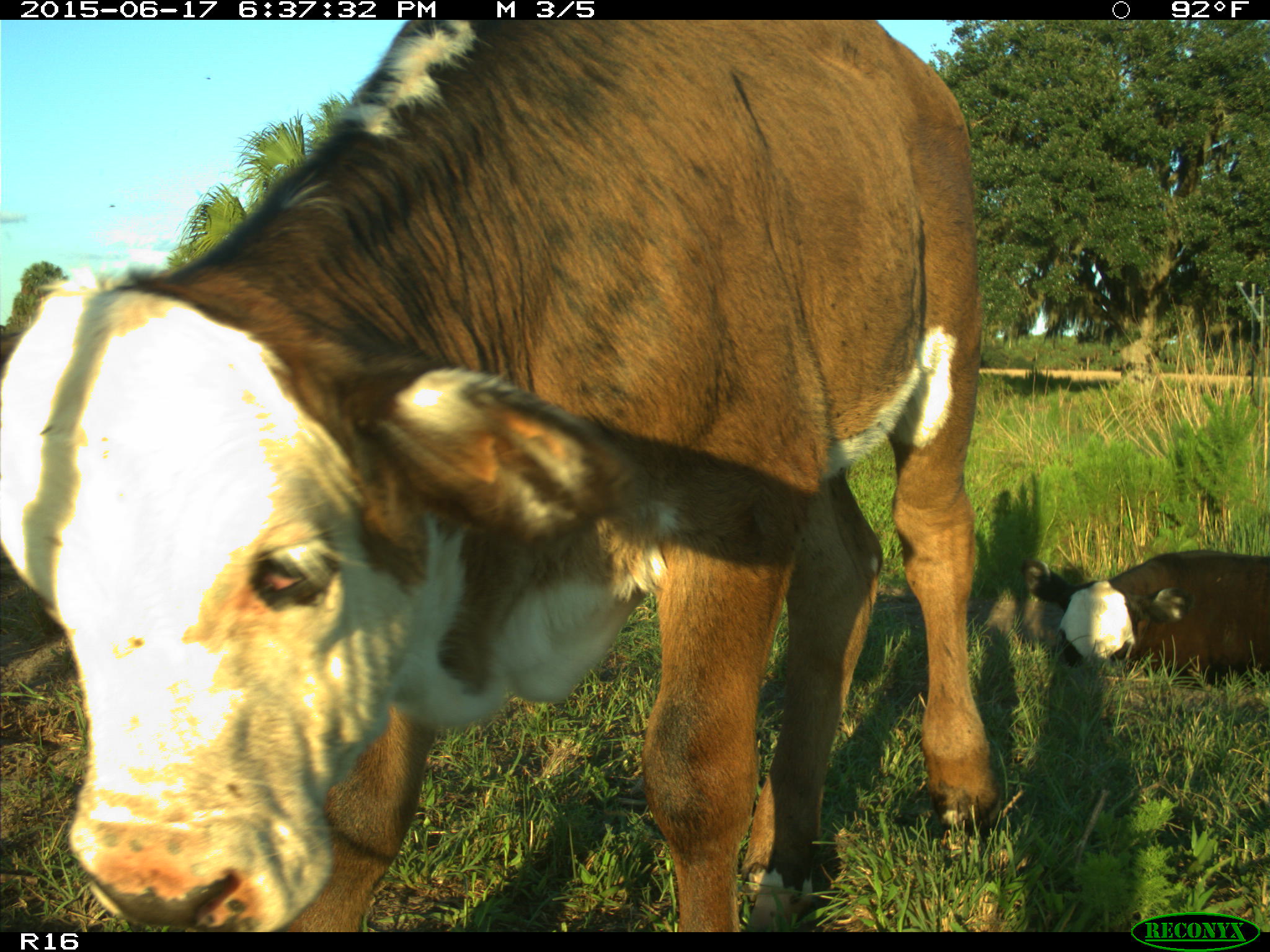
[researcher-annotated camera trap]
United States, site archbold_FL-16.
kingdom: Animalia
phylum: Chordata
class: Mammalia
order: Artiodactyla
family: Bovidae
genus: Bos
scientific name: Bos taurus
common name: domestic cow